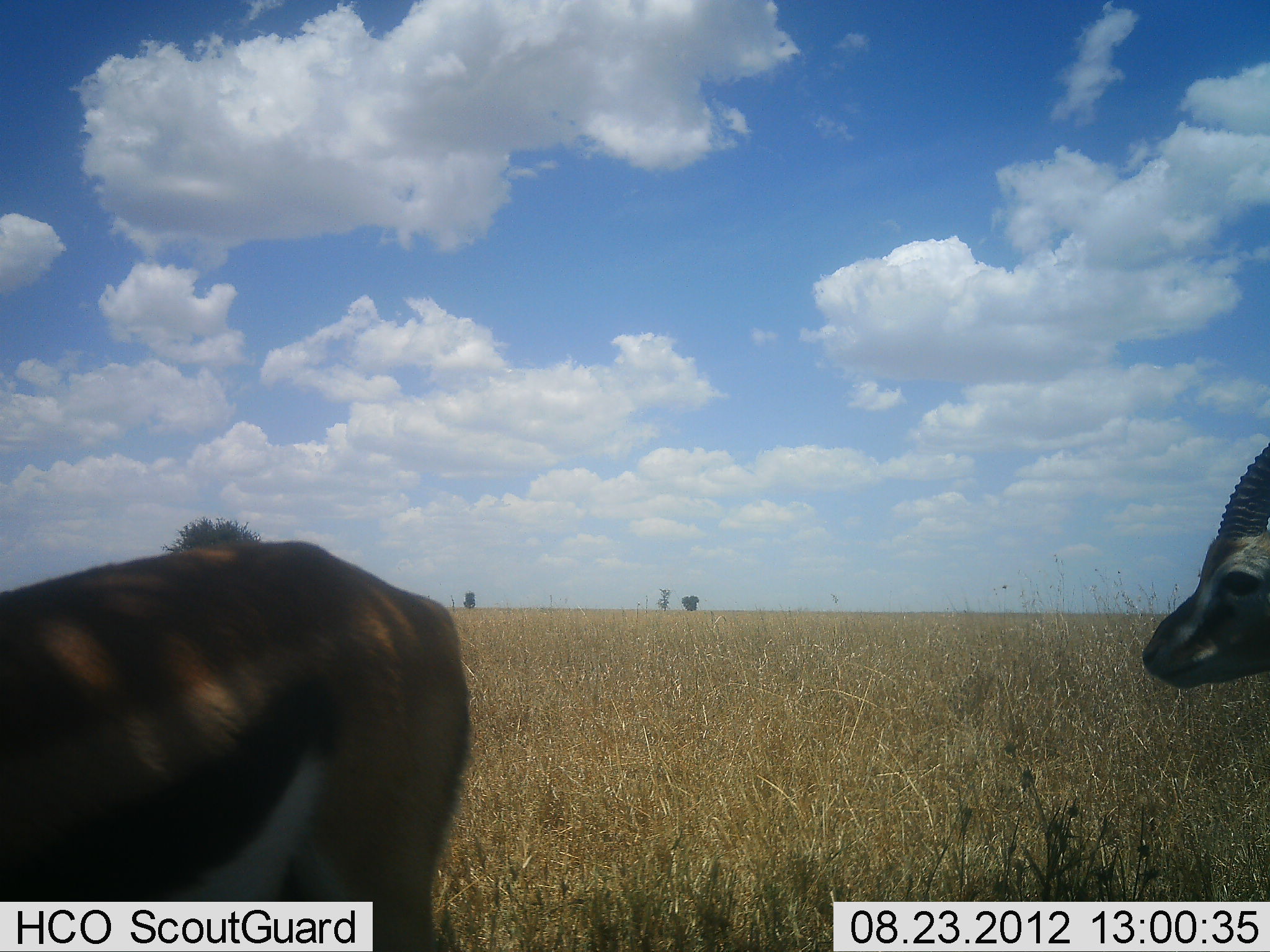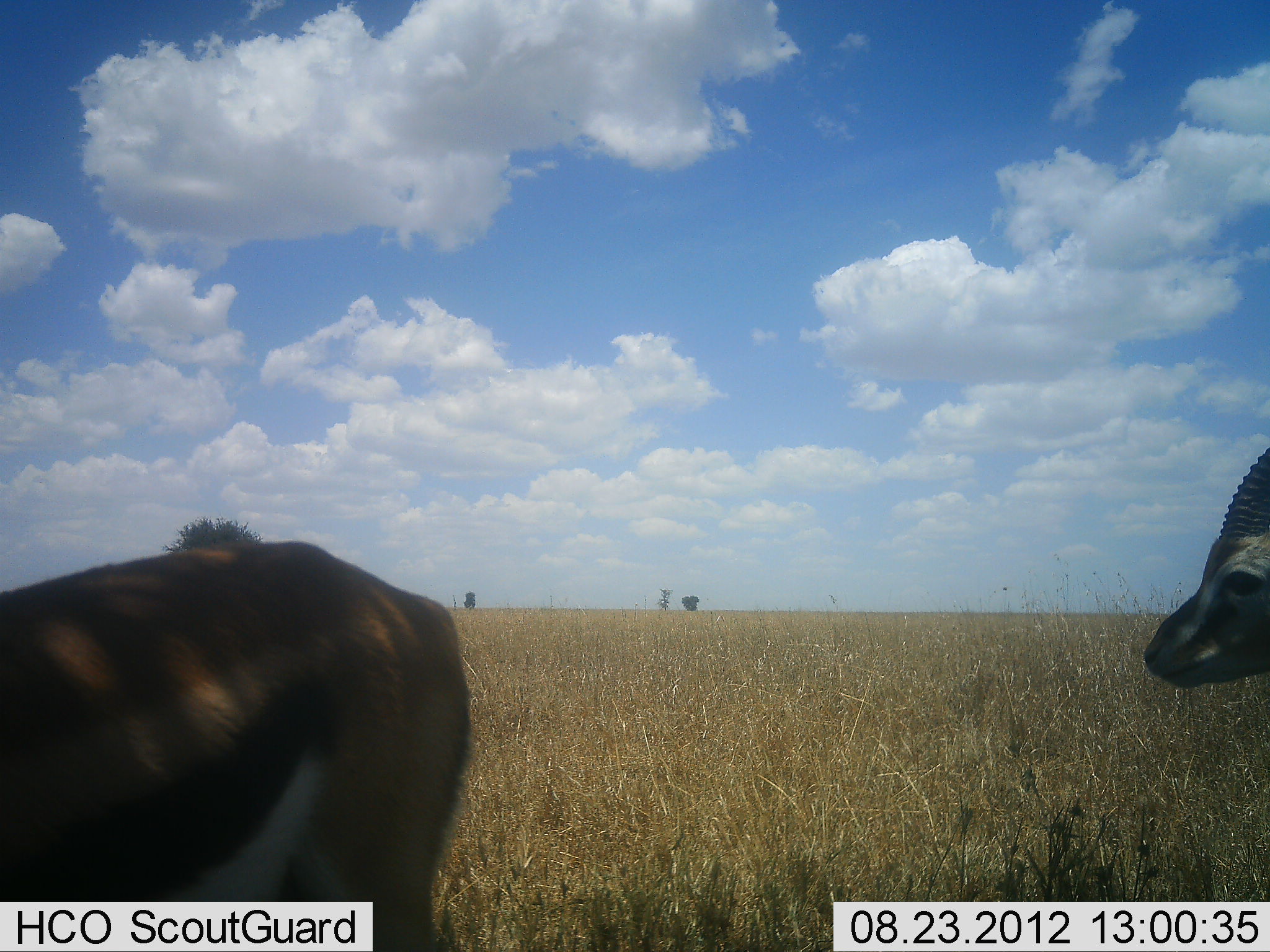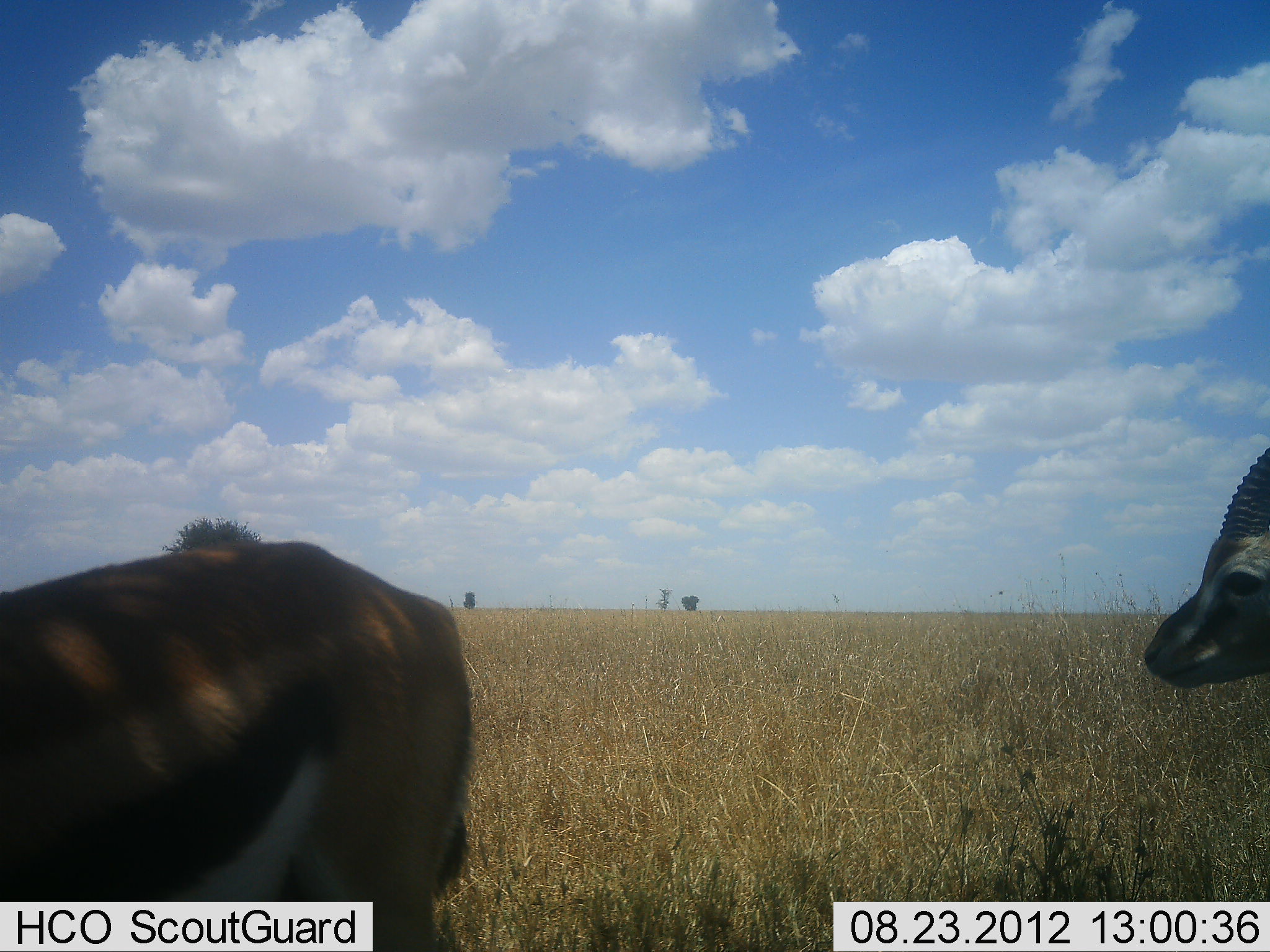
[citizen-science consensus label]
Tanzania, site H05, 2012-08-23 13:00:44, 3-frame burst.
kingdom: Animalia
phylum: Chordata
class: Mammalia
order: Artiodactyla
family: Bovidae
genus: Eudorcas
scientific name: Eudorcas thomsonii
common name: thomson's gazelle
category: gazellethomsons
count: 2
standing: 90%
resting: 0%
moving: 20%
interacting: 0%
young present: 0%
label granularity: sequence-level